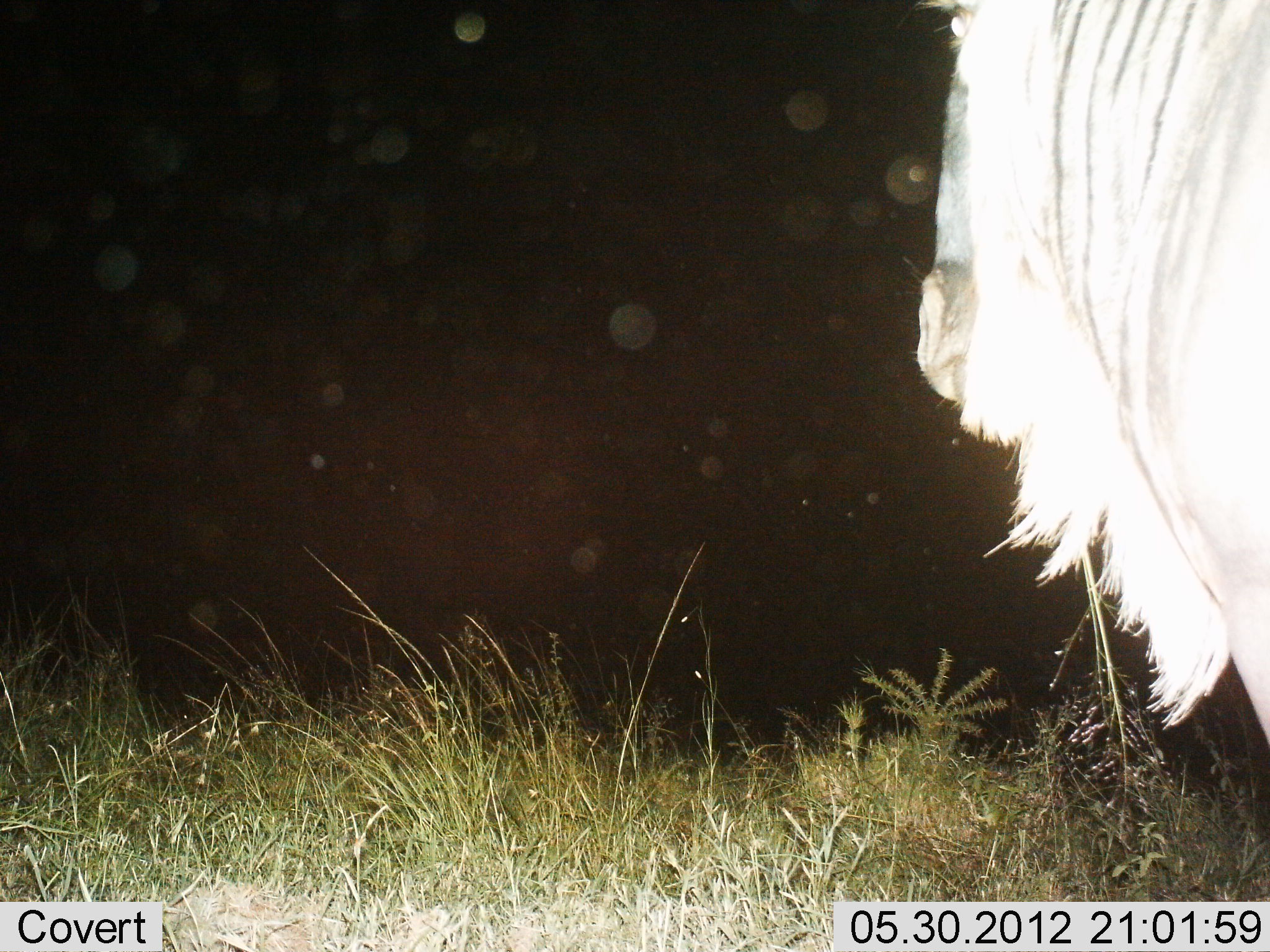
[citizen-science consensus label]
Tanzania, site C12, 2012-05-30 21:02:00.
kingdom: Animalia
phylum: Chordata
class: Mammalia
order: Artiodactyla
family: Bovidae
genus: Connochaetes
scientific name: Connochaetes taurinus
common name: blue wildebeest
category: wildebeest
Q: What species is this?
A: Wildebeest (blue wildebeest) (Connochaetes taurinus).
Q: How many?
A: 1.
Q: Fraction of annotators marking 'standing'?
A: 80%.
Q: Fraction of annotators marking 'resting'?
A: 0%.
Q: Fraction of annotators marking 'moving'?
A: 10%.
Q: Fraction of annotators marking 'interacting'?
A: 0%.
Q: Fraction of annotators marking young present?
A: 0%.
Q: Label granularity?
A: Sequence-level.